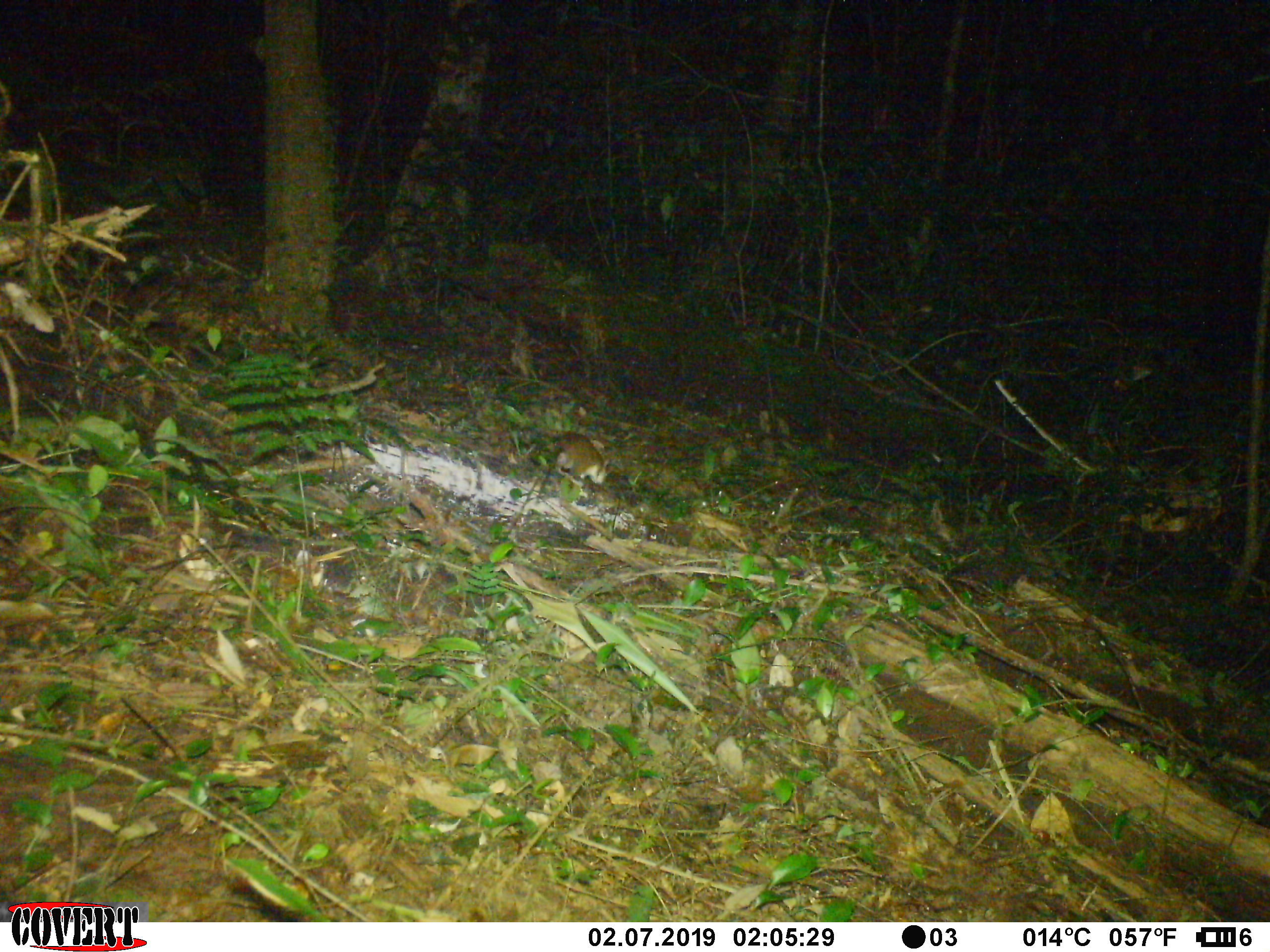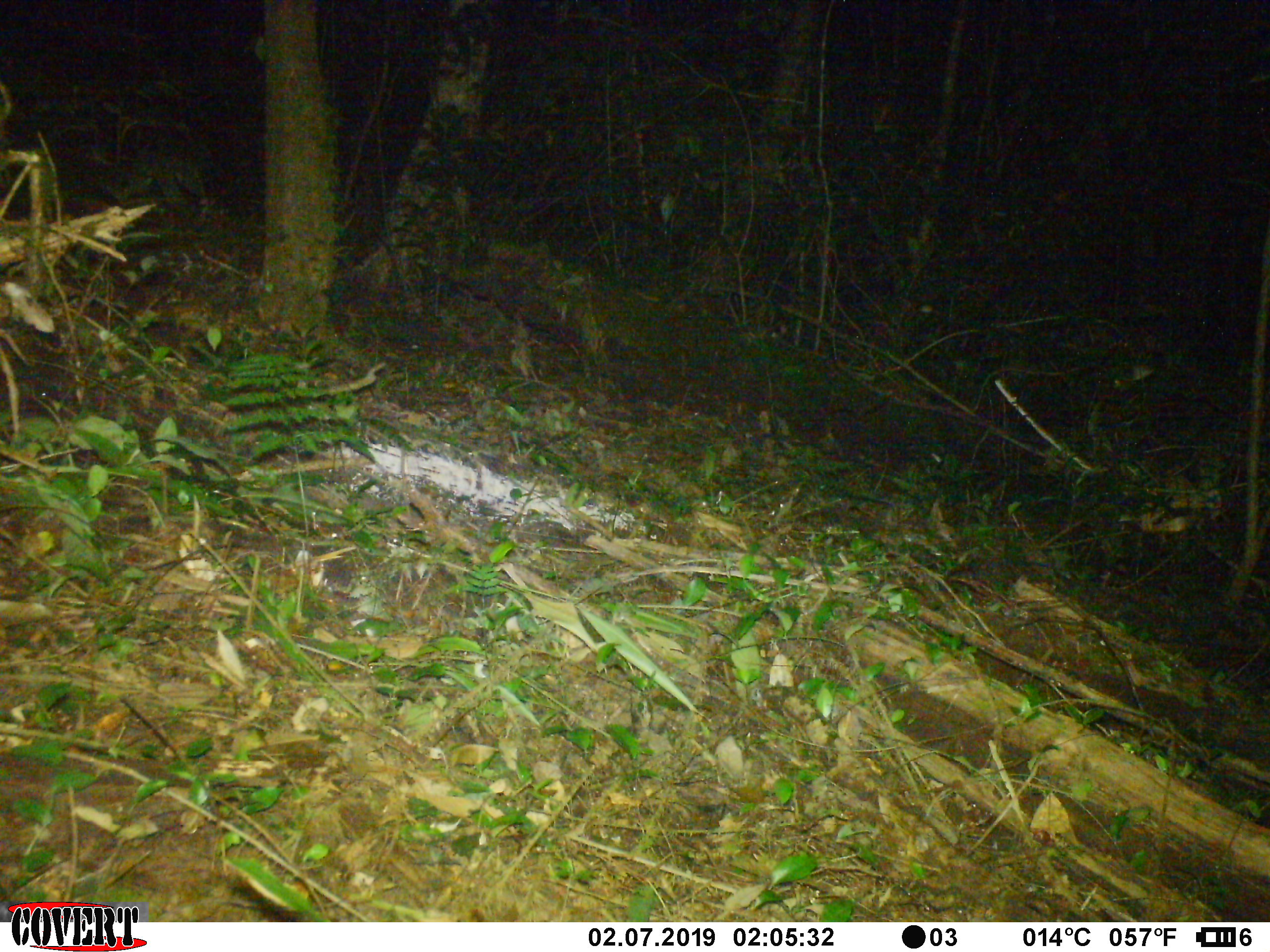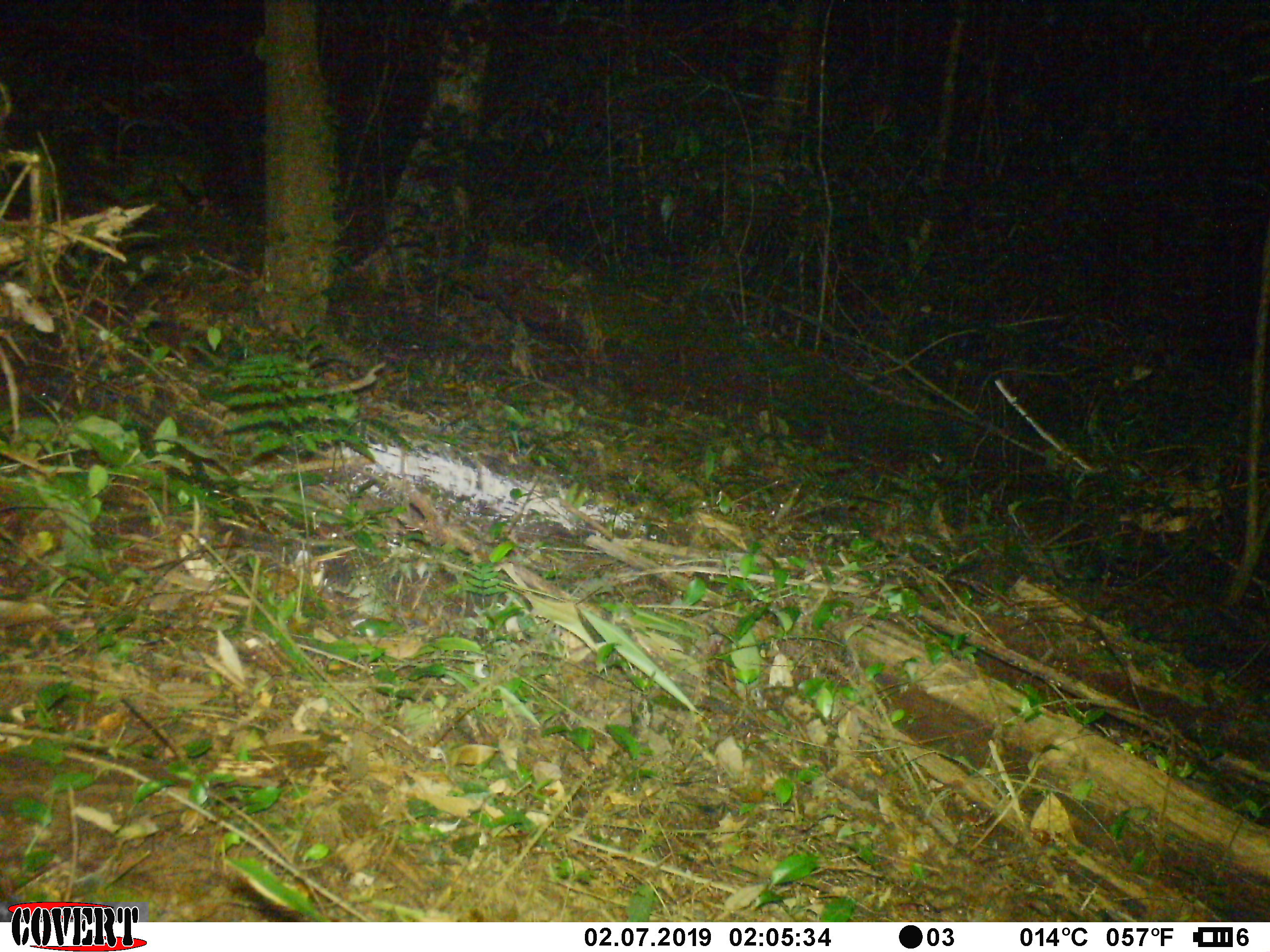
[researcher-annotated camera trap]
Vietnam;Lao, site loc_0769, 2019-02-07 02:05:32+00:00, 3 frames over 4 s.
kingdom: Animalia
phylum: Chordata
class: Mammalia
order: Rodentia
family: Muridae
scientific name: Muridae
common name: old-world mice and rats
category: unidentified murid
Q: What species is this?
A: Unidentified murid (old-world mice and rats) (Muridae).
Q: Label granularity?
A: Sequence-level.